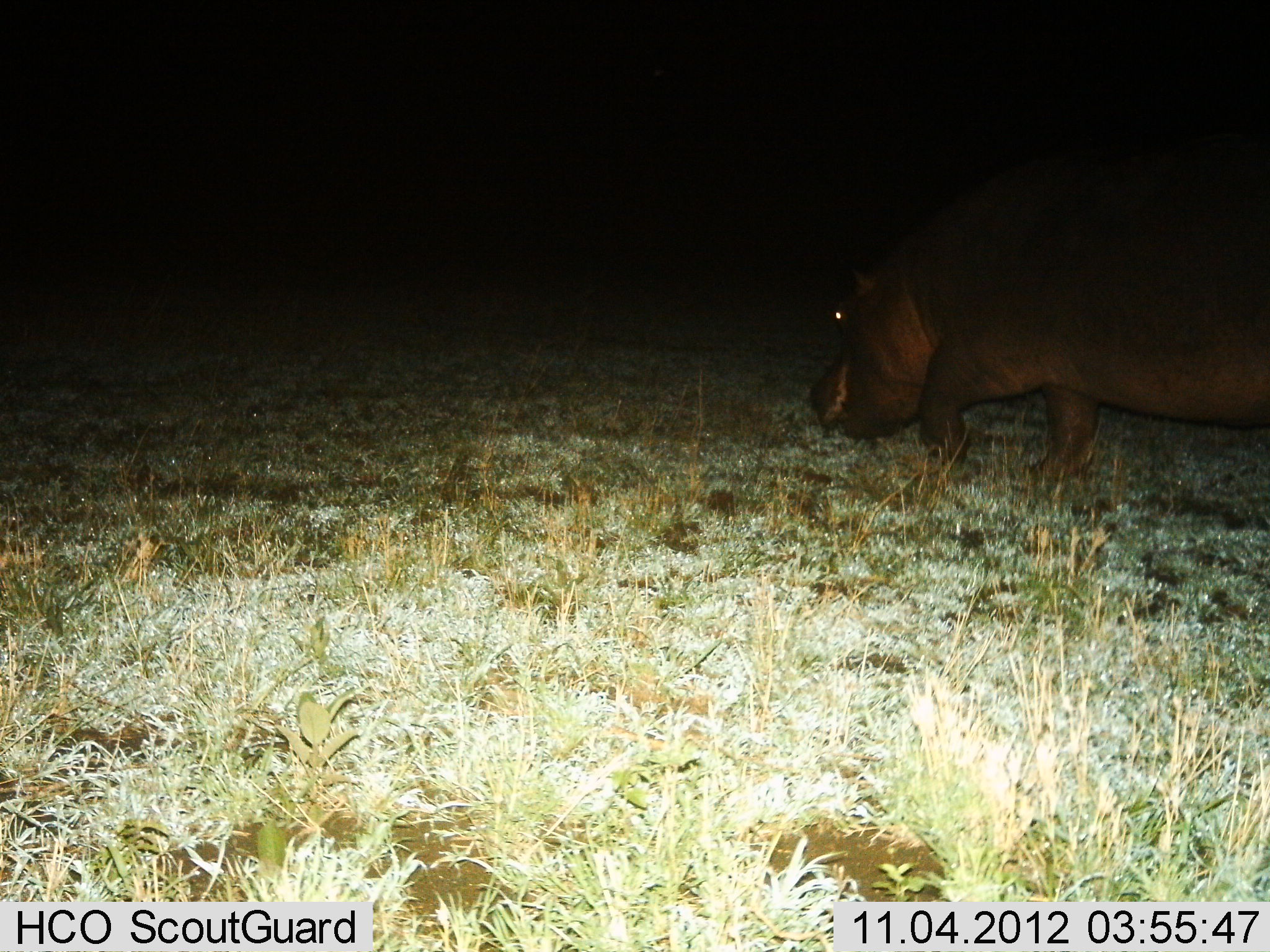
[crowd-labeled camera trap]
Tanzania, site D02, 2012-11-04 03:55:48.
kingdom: Animalia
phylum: Chordata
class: Mammalia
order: Artiodactyla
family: Hippopotamidae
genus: Hippopotamus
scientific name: Hippopotamus amphibius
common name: hippopotamus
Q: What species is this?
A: Hippopotamus (Hippopotamus amphibius).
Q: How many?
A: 1.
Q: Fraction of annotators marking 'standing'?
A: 10%.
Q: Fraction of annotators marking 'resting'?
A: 0%.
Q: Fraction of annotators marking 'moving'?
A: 80%.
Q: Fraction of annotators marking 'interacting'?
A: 0%.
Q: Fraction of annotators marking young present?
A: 0%.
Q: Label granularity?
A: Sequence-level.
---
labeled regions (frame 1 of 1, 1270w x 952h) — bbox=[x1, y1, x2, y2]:
animal: bbox=[811, 121, 1270, 481]